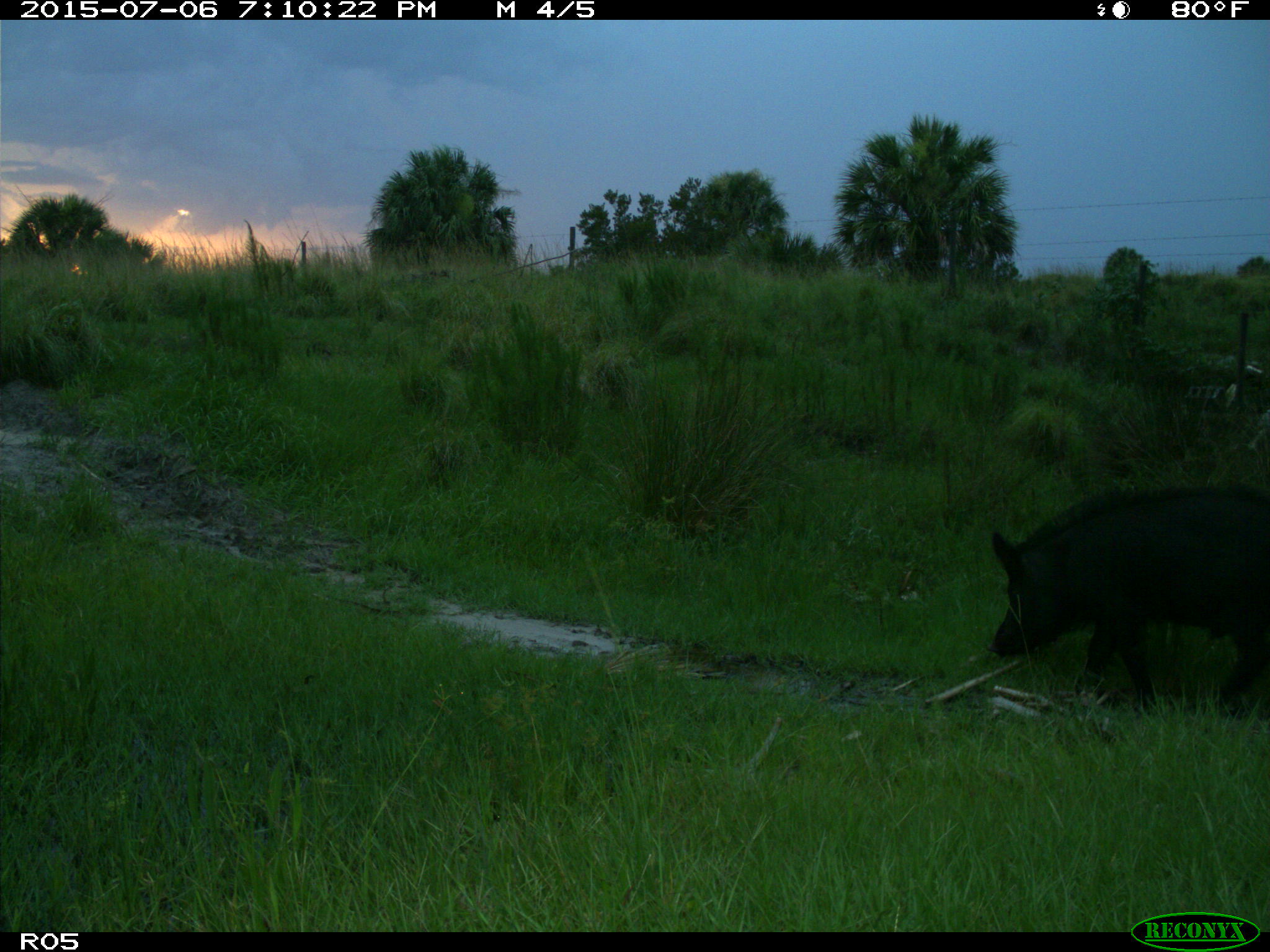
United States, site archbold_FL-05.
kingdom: Animalia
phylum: Chordata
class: Mammalia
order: Artiodactyla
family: Suidae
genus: Sus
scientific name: Sus scrofa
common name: wild boar